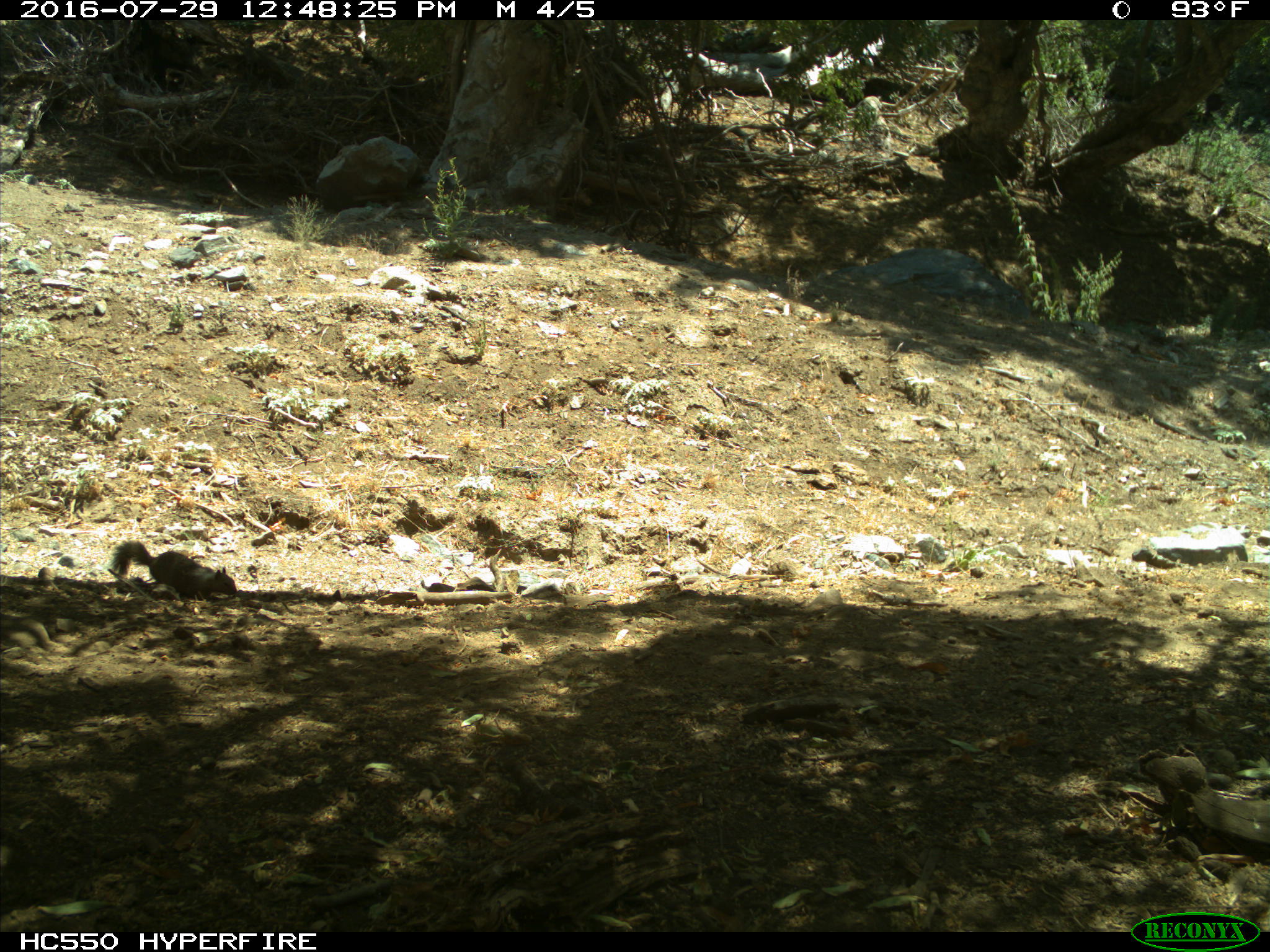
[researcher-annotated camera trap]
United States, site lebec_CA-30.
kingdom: Animalia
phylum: Chordata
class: Mammalia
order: Rodentia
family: Sciuridae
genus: Otospermophilus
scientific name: Otospermophilus beecheyi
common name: california ground squirrel